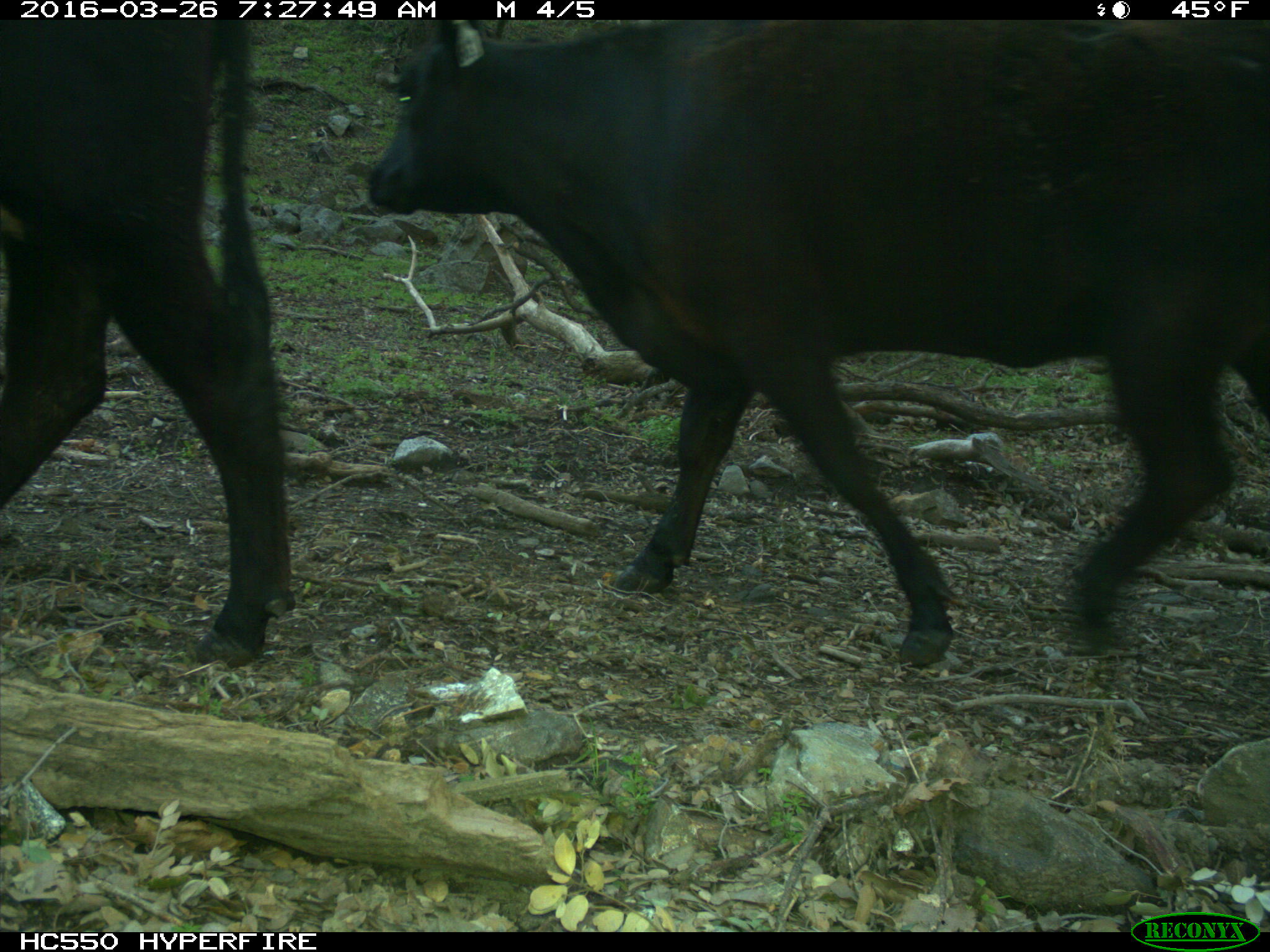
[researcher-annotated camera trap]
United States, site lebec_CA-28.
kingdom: Animalia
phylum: Chordata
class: Mammalia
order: Artiodactyla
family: Bovidae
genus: Bos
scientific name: Bos taurus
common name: domestic cow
Bos taurus (domestic cow).